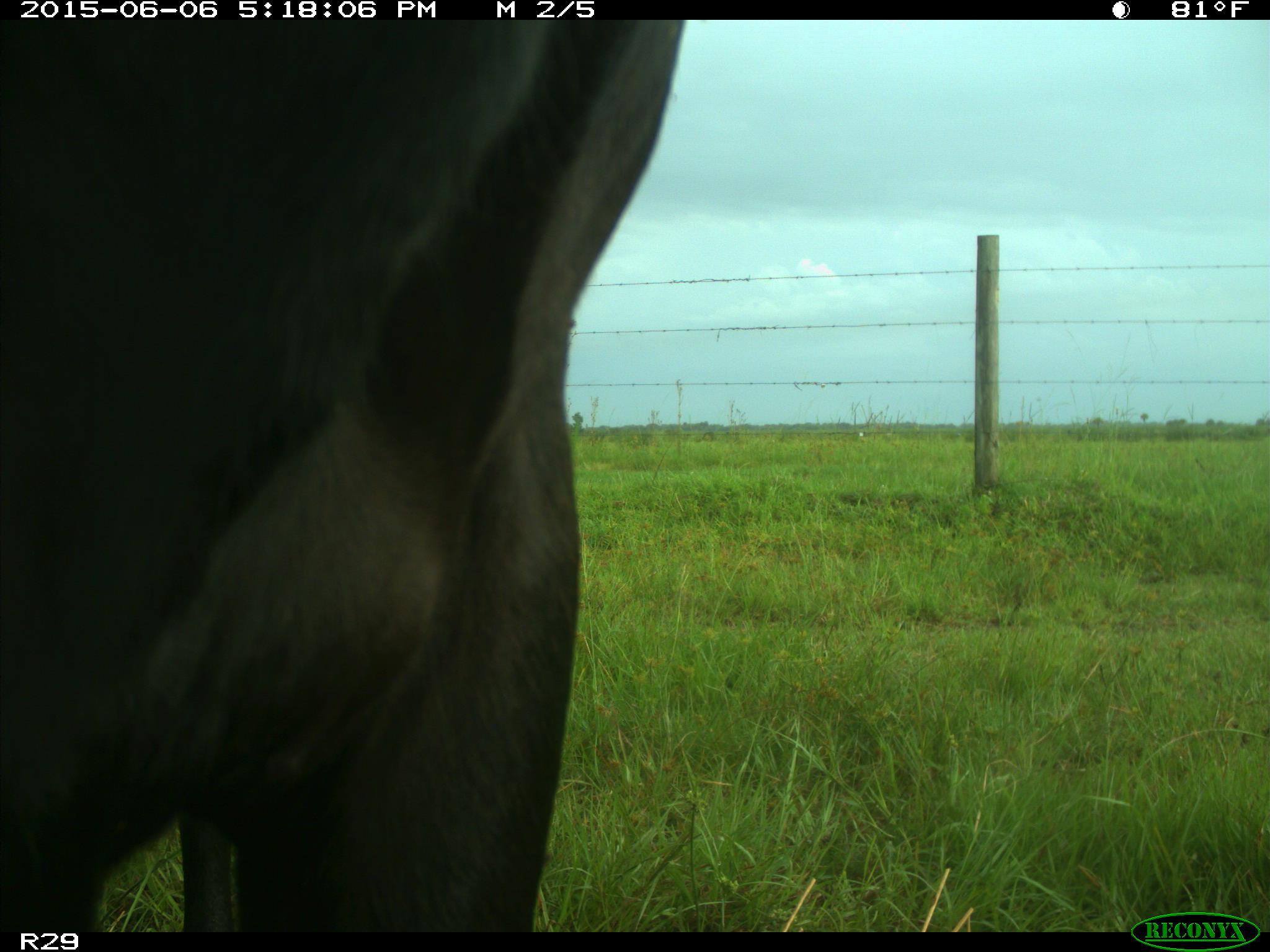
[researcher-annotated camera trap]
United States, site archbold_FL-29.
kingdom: Animalia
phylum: Chordata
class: Mammalia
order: Artiodactyla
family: Bovidae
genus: Bos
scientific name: Bos taurus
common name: domestic cow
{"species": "Bos taurus (domestic cow)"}